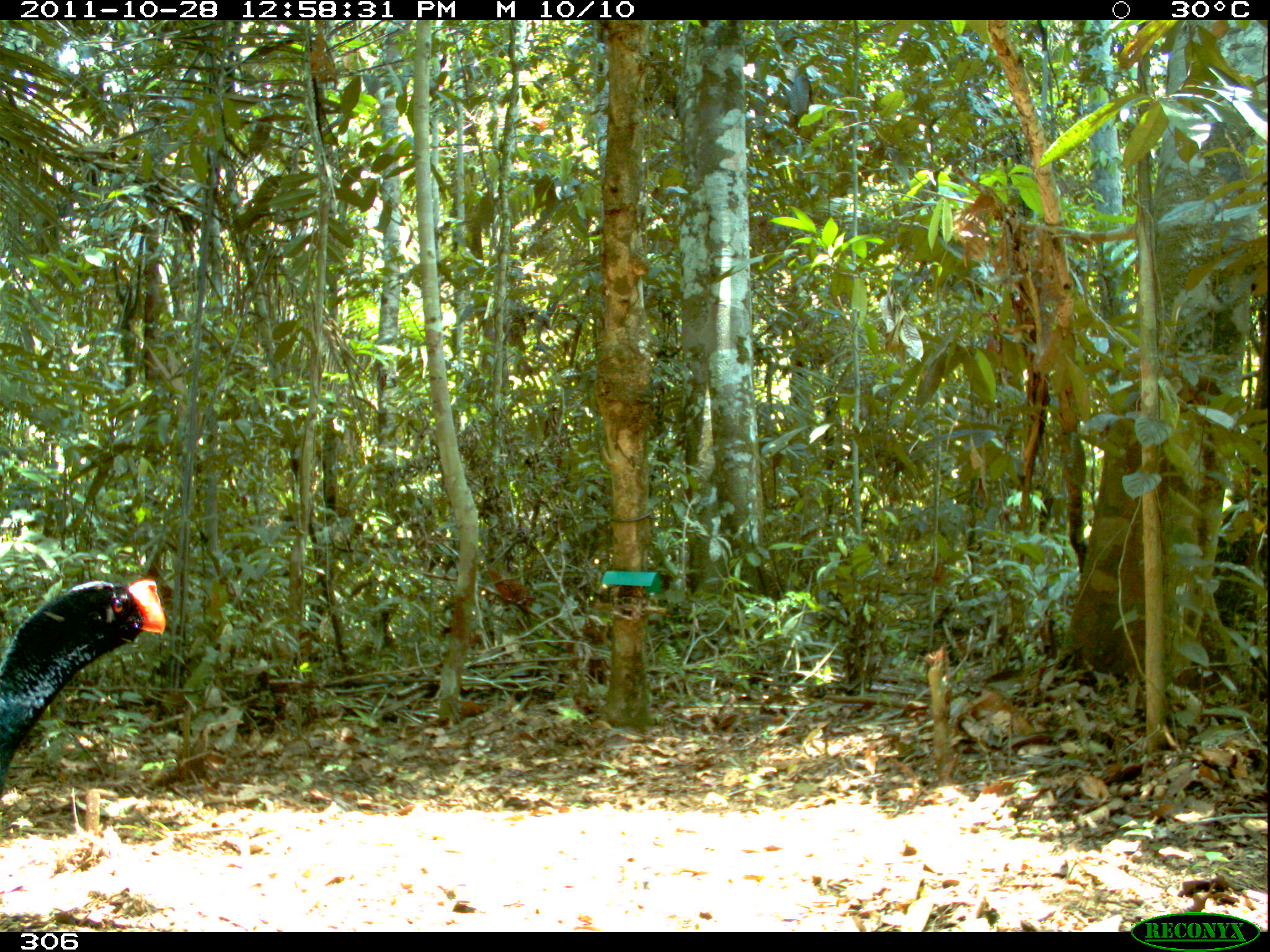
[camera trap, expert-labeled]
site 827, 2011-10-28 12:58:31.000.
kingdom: Animalia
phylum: Chordata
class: Aves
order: Galliformes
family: Cracidae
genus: Mitu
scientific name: Mitu tuberosum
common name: razor-billed curassow